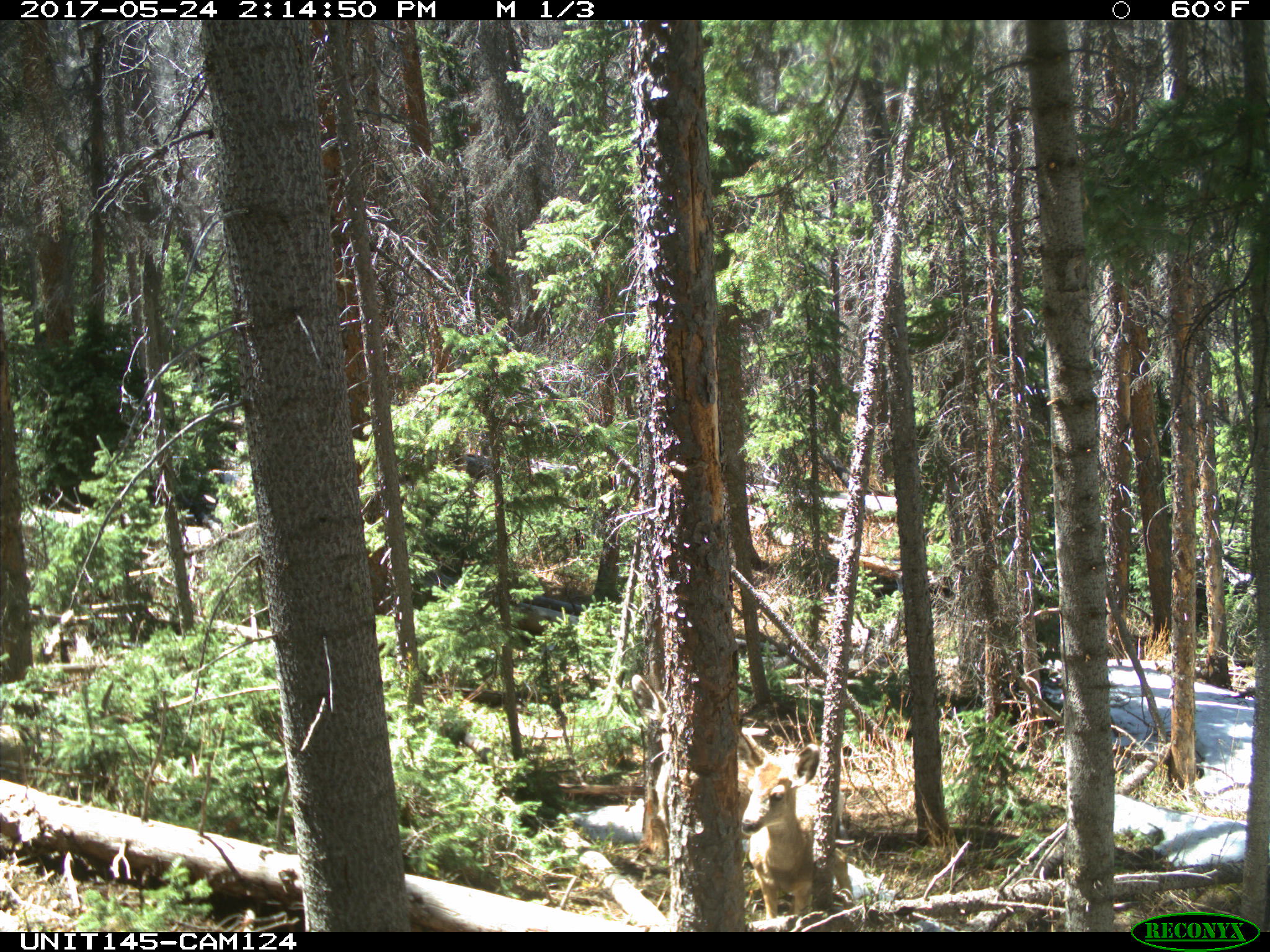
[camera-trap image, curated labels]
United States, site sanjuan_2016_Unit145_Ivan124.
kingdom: Animalia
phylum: Chordata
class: Mammalia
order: Artiodactyla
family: Cervidae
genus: Odocoileus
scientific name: Odocoileus hemionus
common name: mule deer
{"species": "Odocoileus hemionus (mule deer)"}